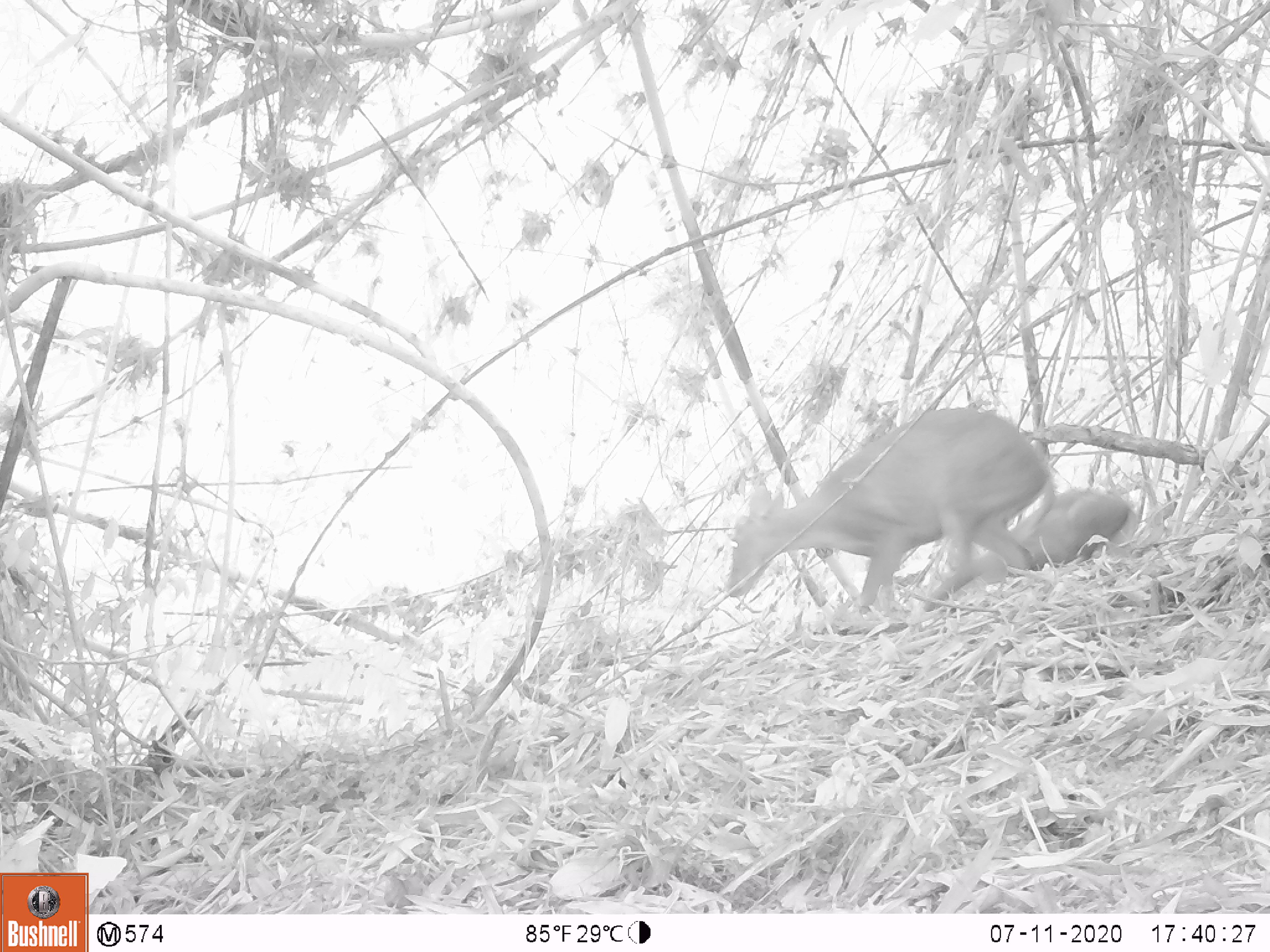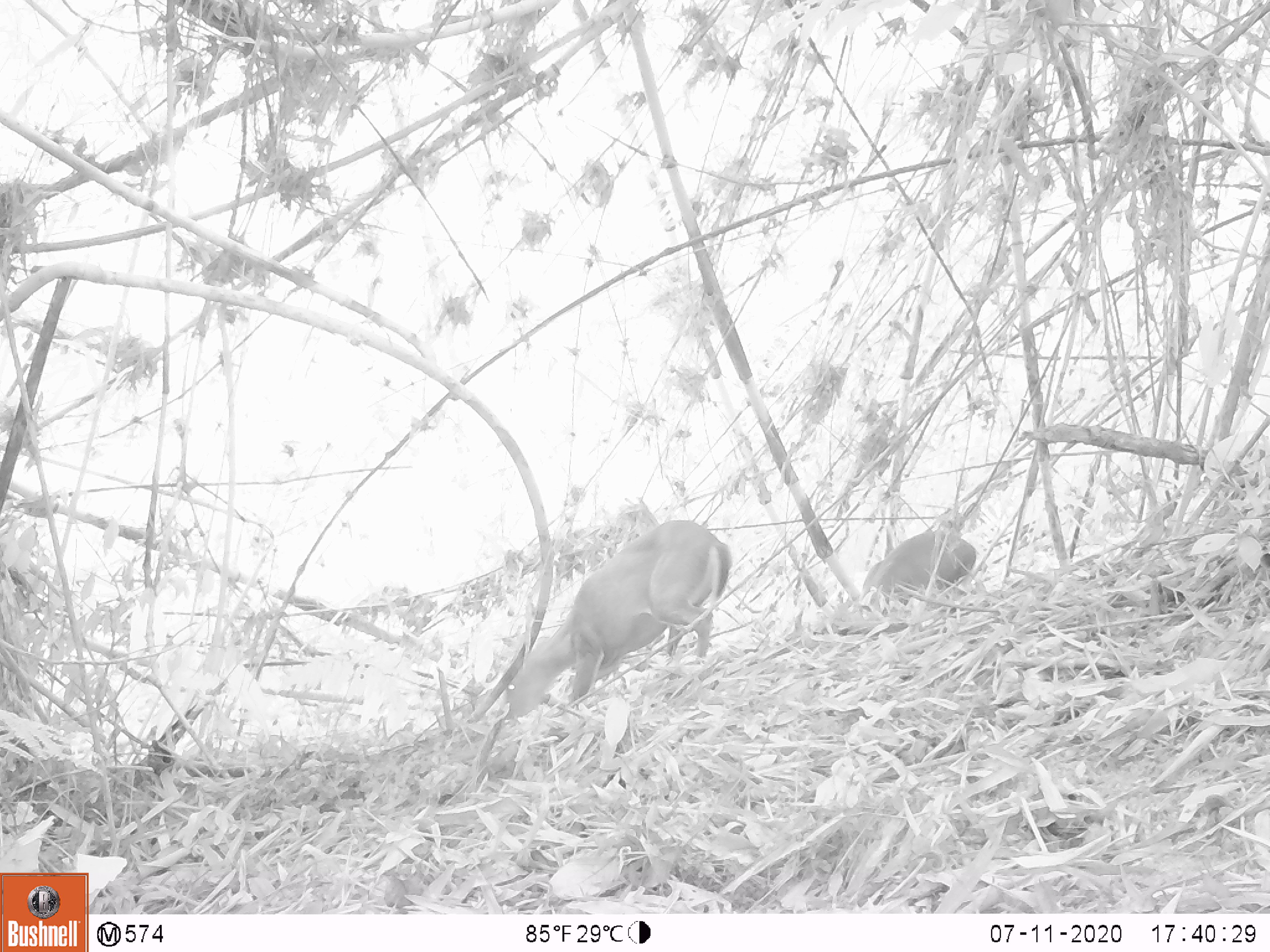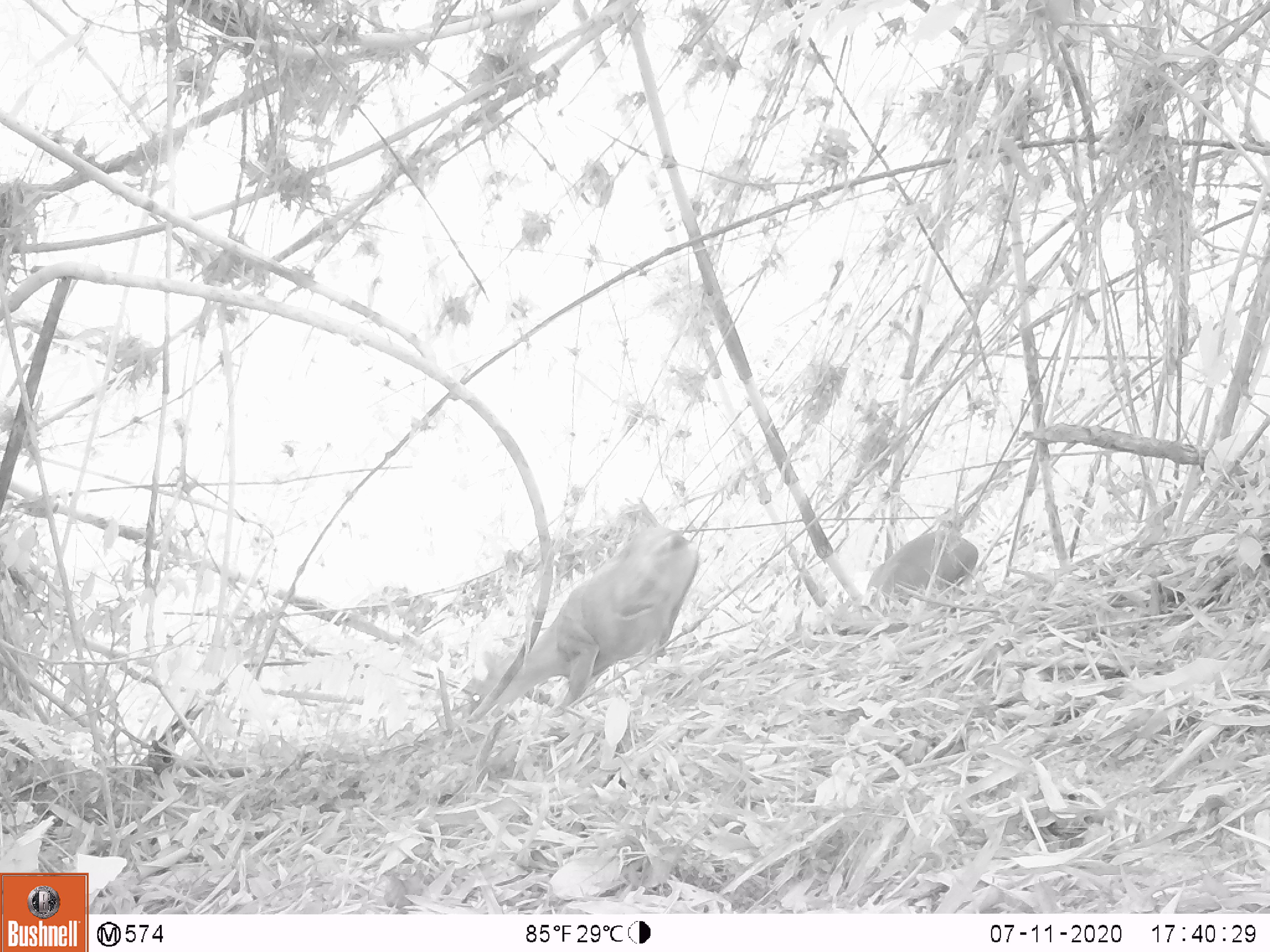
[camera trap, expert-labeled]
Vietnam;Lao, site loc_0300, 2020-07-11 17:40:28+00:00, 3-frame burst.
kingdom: Animalia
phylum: Chordata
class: Mammalia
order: Artiodactyla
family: Cervidae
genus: Muntiacus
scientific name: Muntiacus rooseveltorum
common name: roosevelt's muntjac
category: roosevelts muntjac group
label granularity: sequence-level